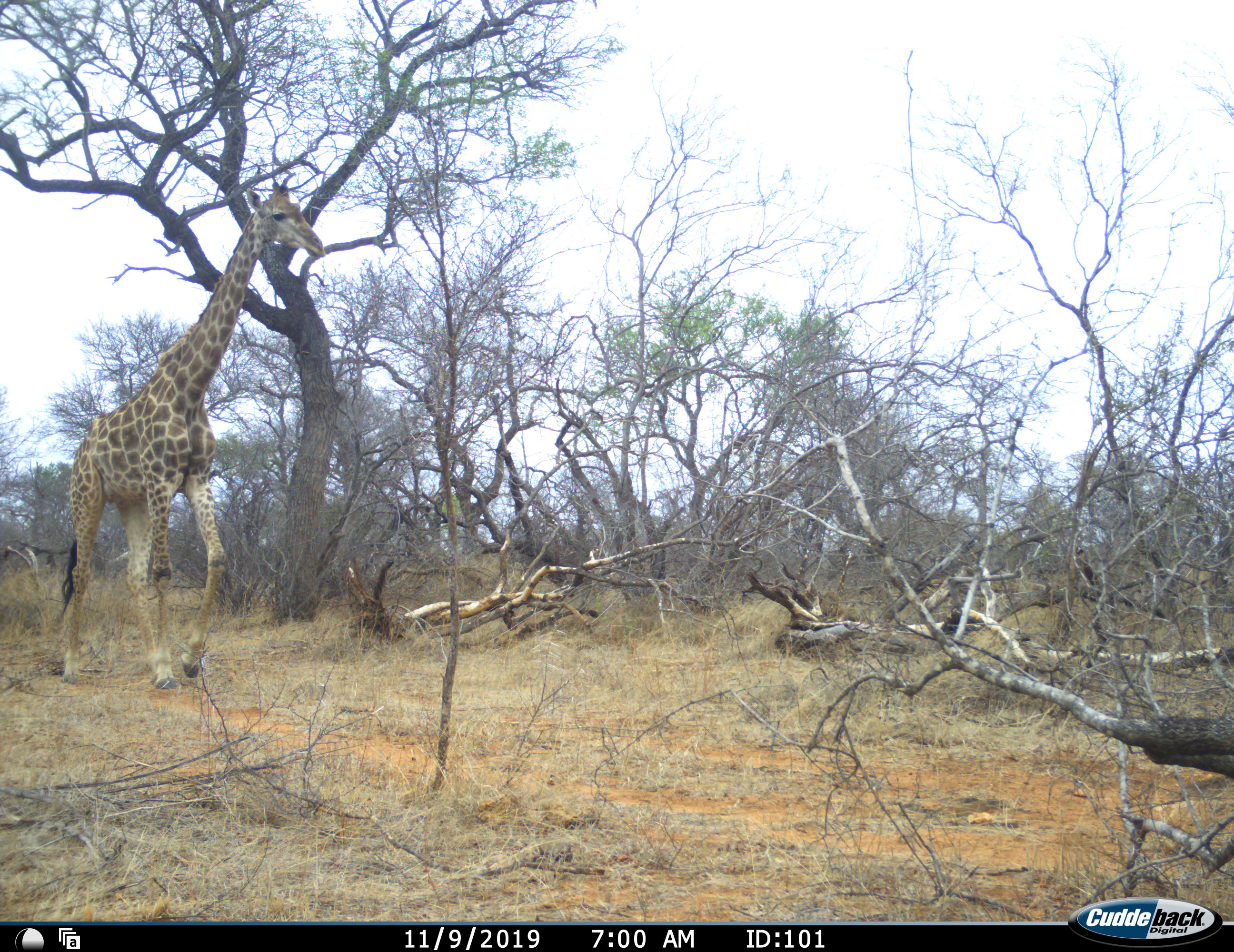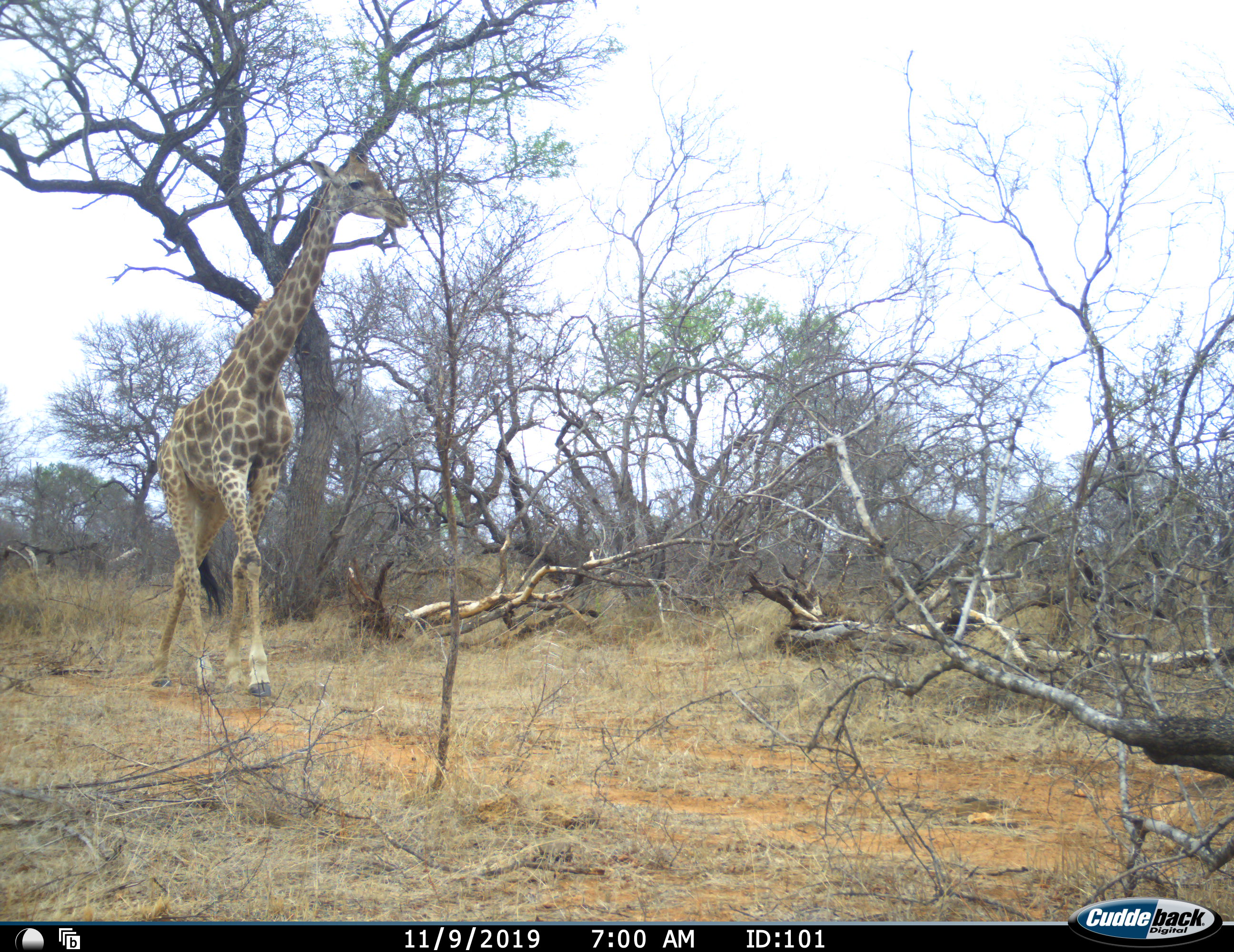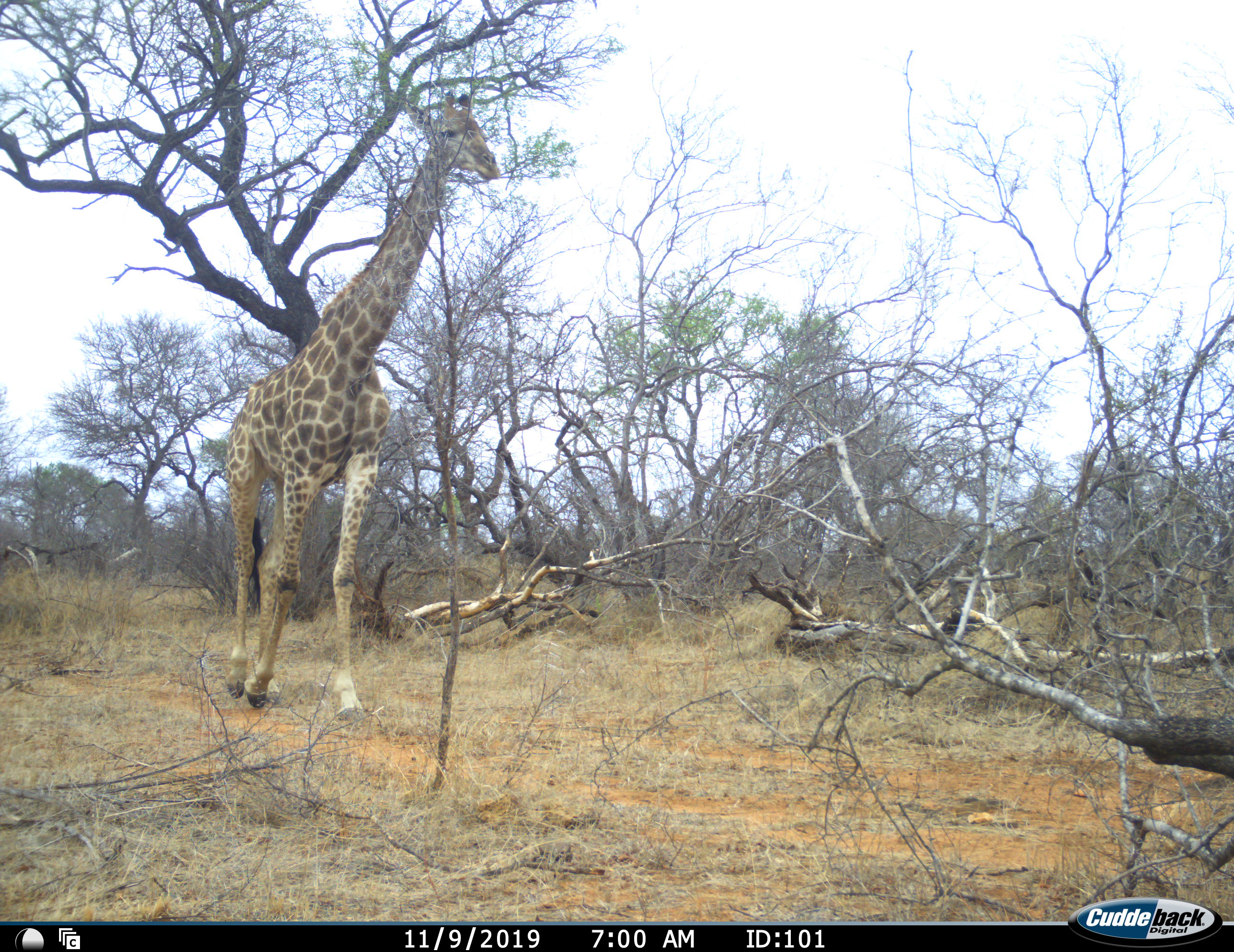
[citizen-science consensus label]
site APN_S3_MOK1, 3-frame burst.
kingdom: Animalia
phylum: Chordata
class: Mammalia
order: Artiodactyla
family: Giraffidae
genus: Giraffa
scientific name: Giraffa camelopardalis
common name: giraffe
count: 1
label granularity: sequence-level